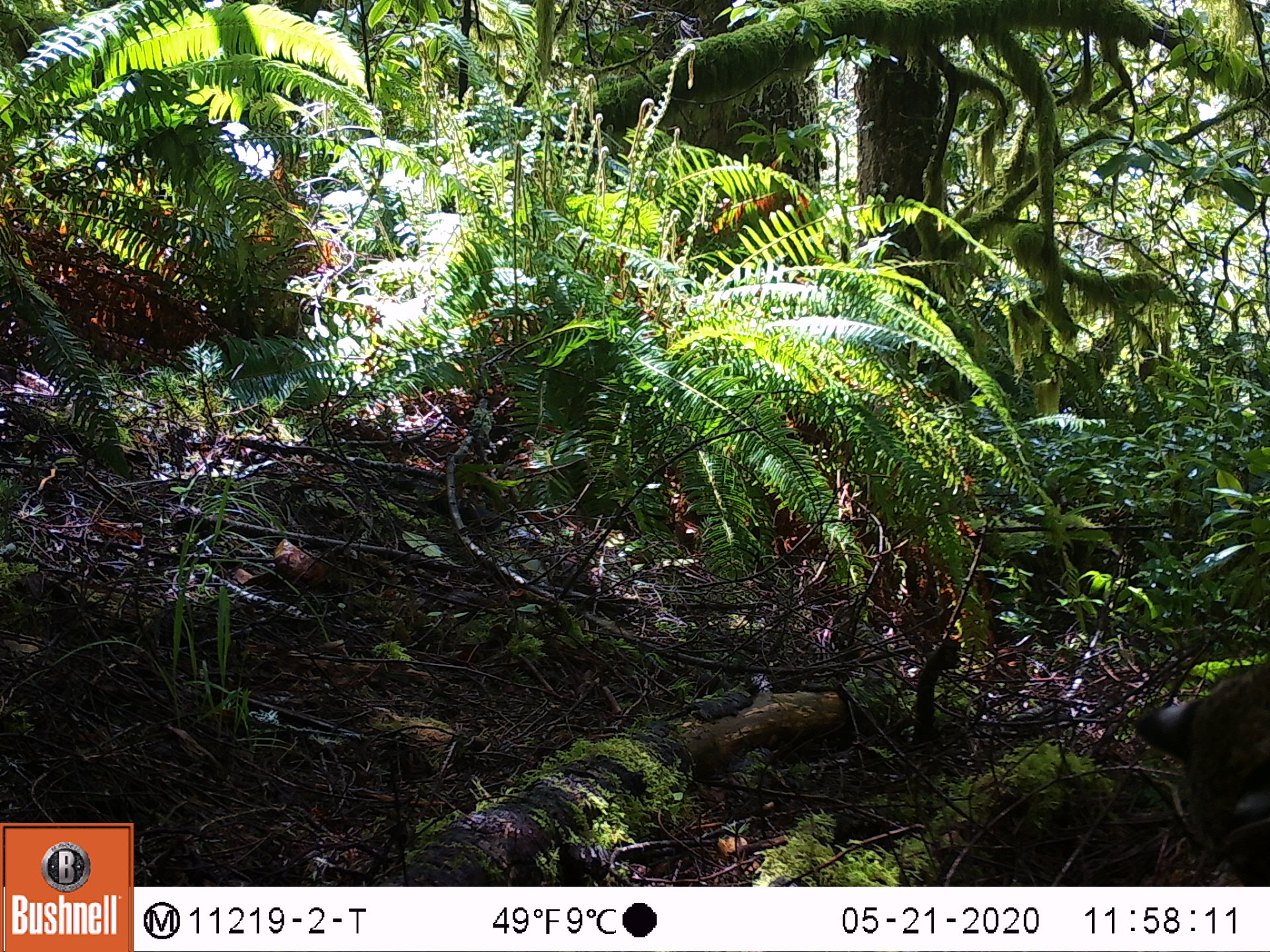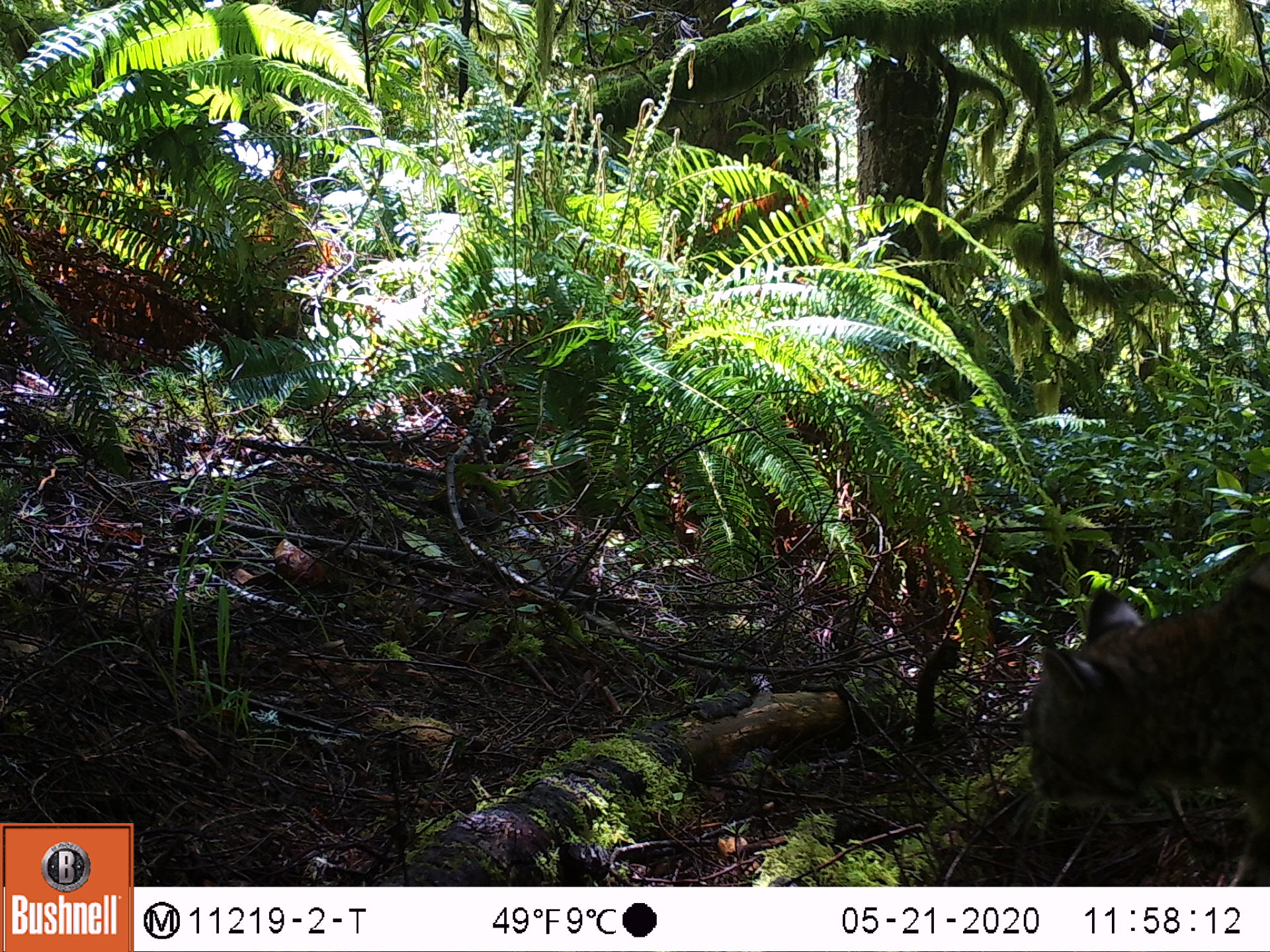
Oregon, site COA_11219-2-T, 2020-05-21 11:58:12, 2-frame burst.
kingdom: Animalia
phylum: Chordata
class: Mammalia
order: Carnivora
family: Felidae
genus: Lynx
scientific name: Lynx rufus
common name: bobcat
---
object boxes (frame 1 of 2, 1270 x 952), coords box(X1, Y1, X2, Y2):
bobcat: box(1121, 644, 1262, 883)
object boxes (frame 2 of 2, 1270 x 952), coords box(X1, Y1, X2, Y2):
bobcat: box(1007, 553, 1267, 859)